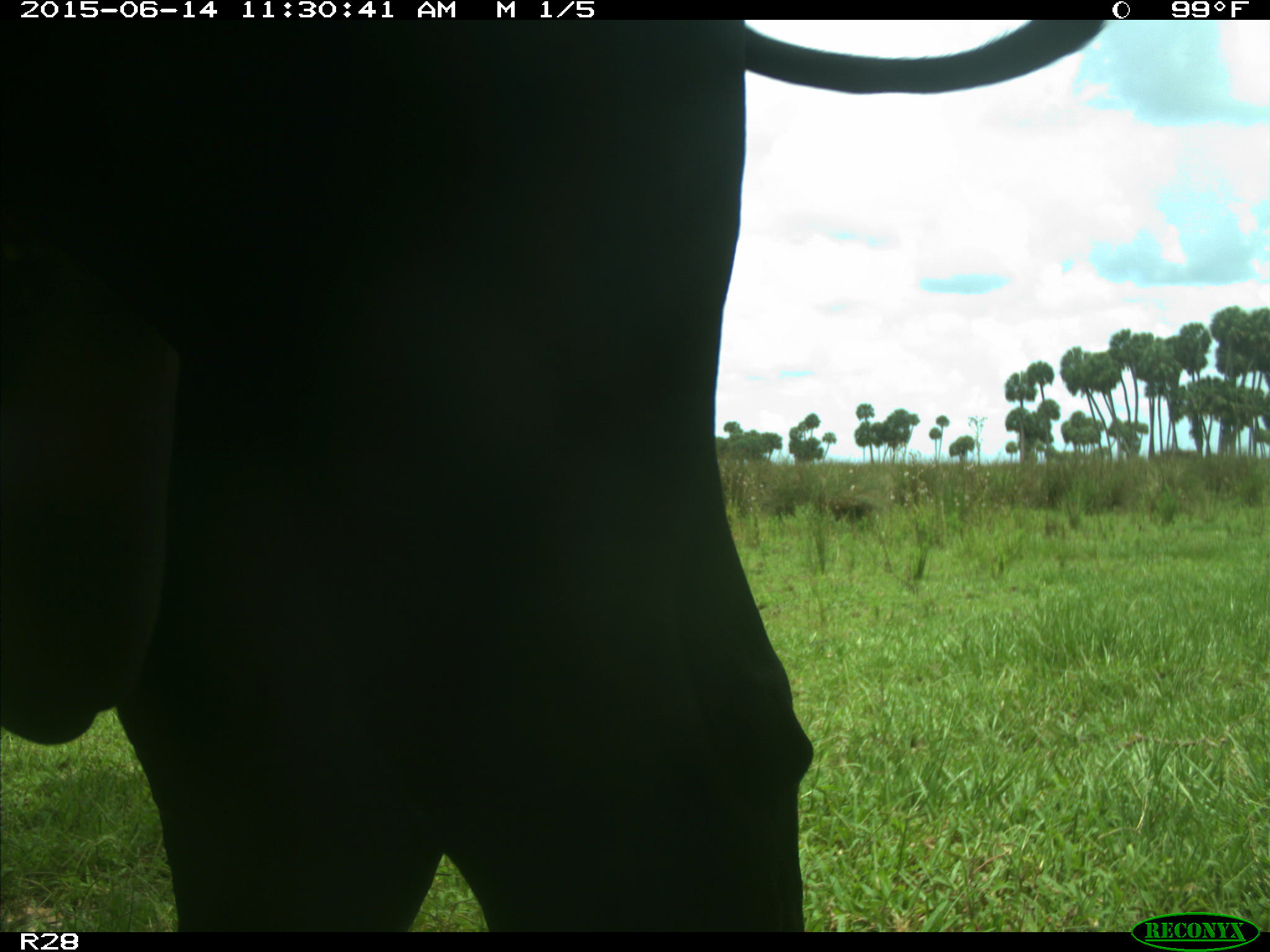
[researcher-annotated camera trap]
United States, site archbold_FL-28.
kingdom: Animalia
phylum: Chordata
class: Mammalia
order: Artiodactyla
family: Bovidae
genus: Bos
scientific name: Bos taurus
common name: domestic cow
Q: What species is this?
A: Bos taurus (domestic cow).